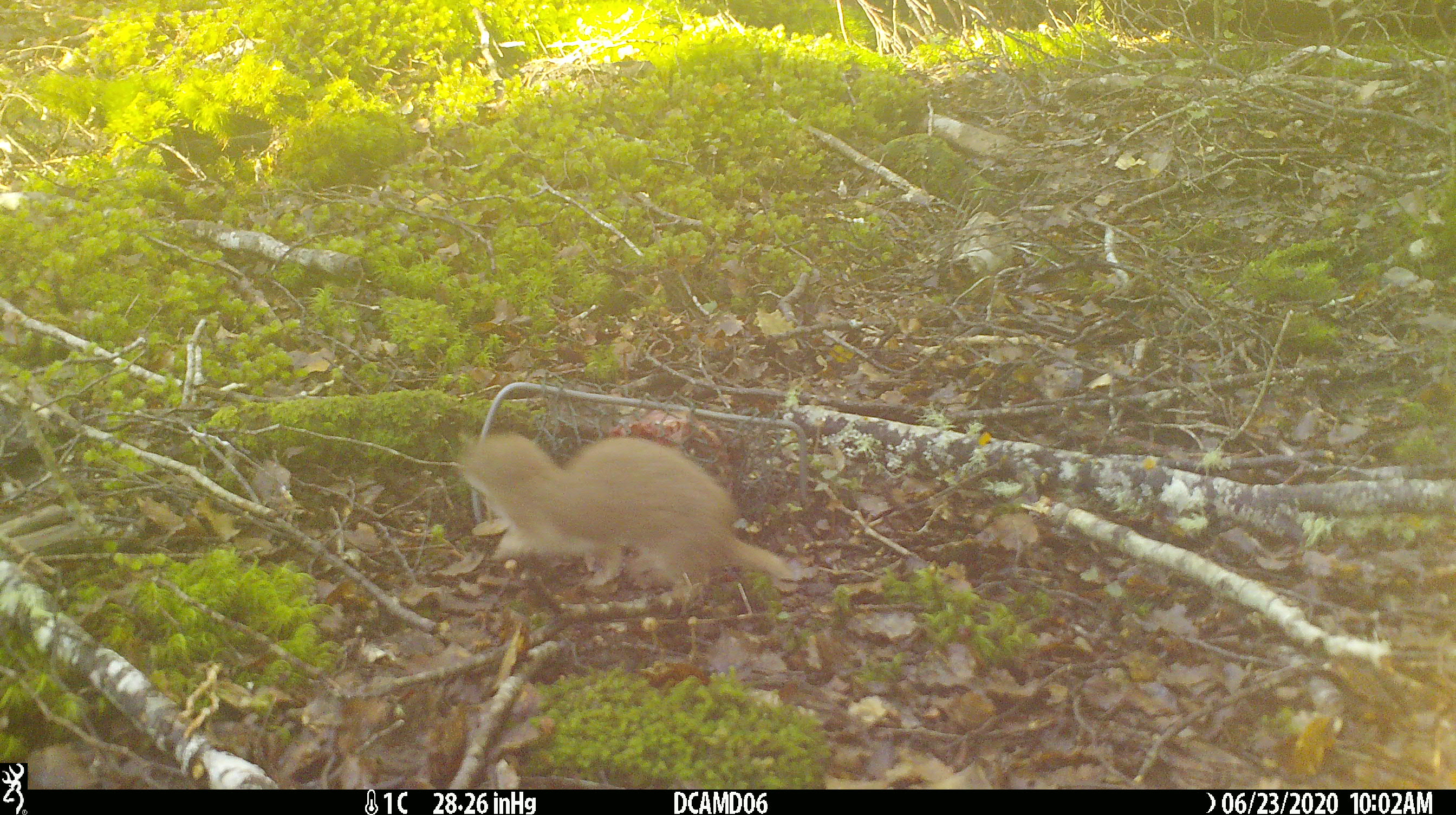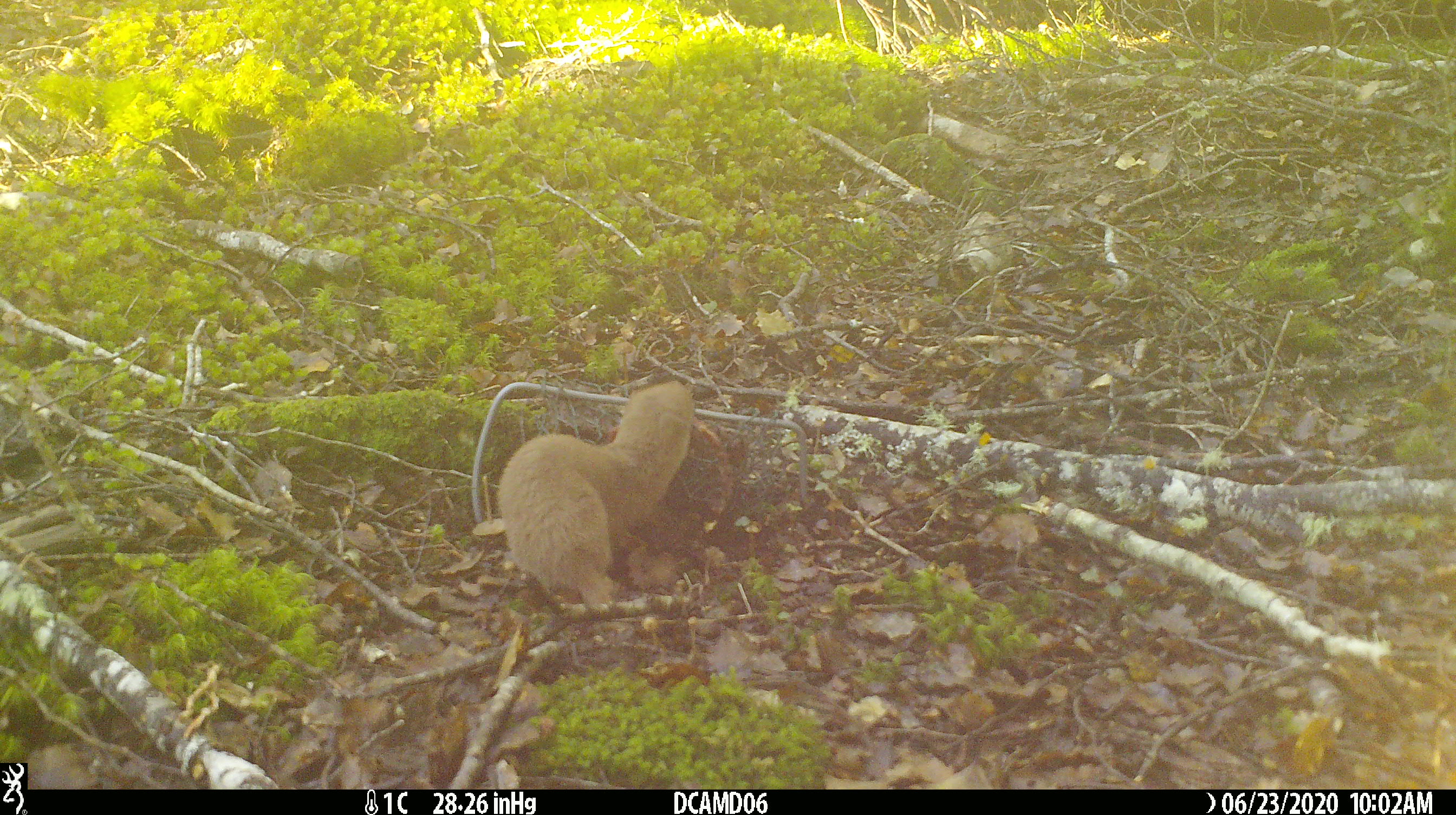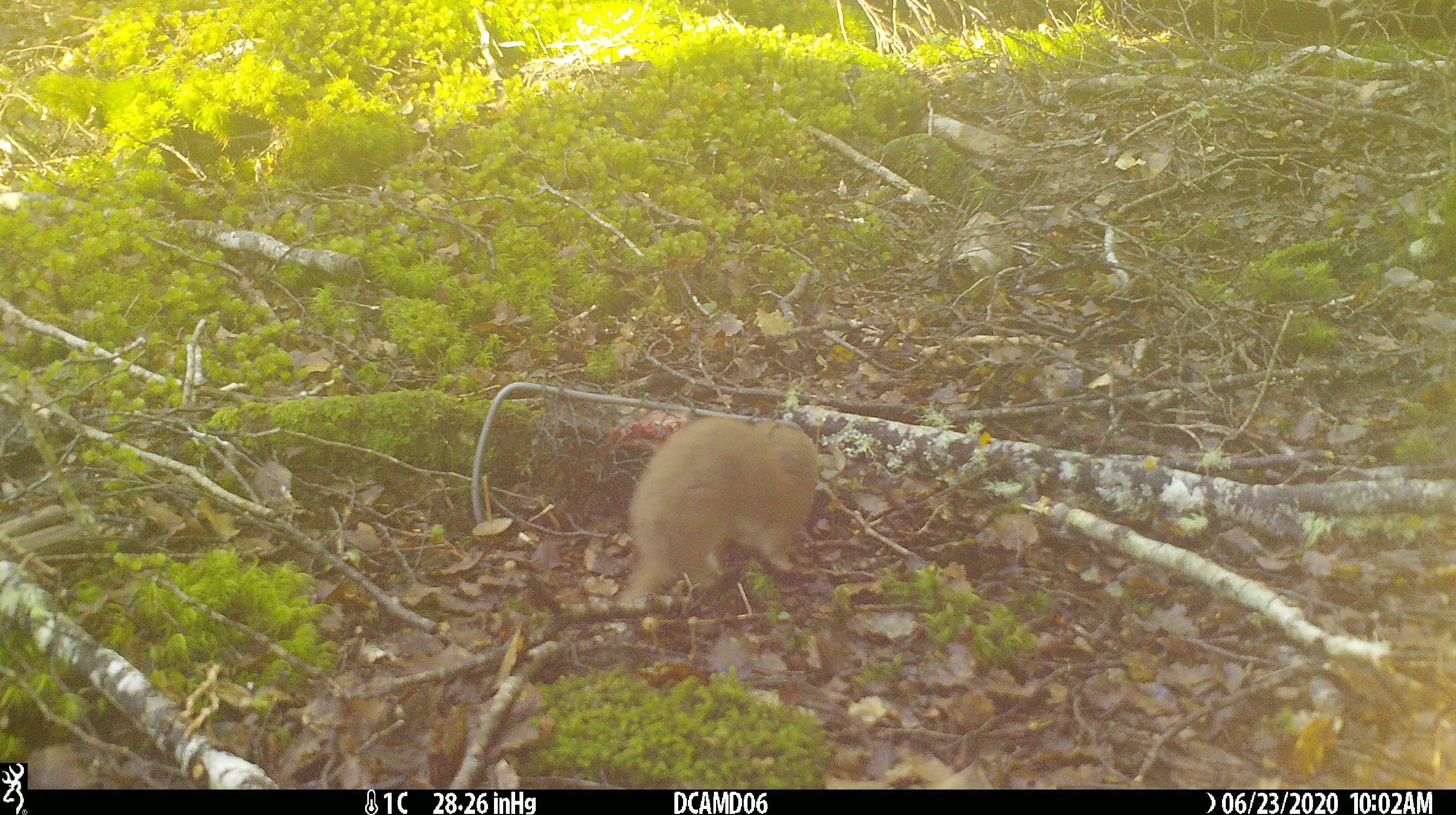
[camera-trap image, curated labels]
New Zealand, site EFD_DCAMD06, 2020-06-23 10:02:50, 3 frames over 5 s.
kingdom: Animalia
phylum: Chordata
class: Mammalia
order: Carnivora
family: Mustelidae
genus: Mustela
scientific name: Mustela nivalis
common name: least weasel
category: weasel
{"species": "weasel (least weasel) (Mustela nivalis)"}